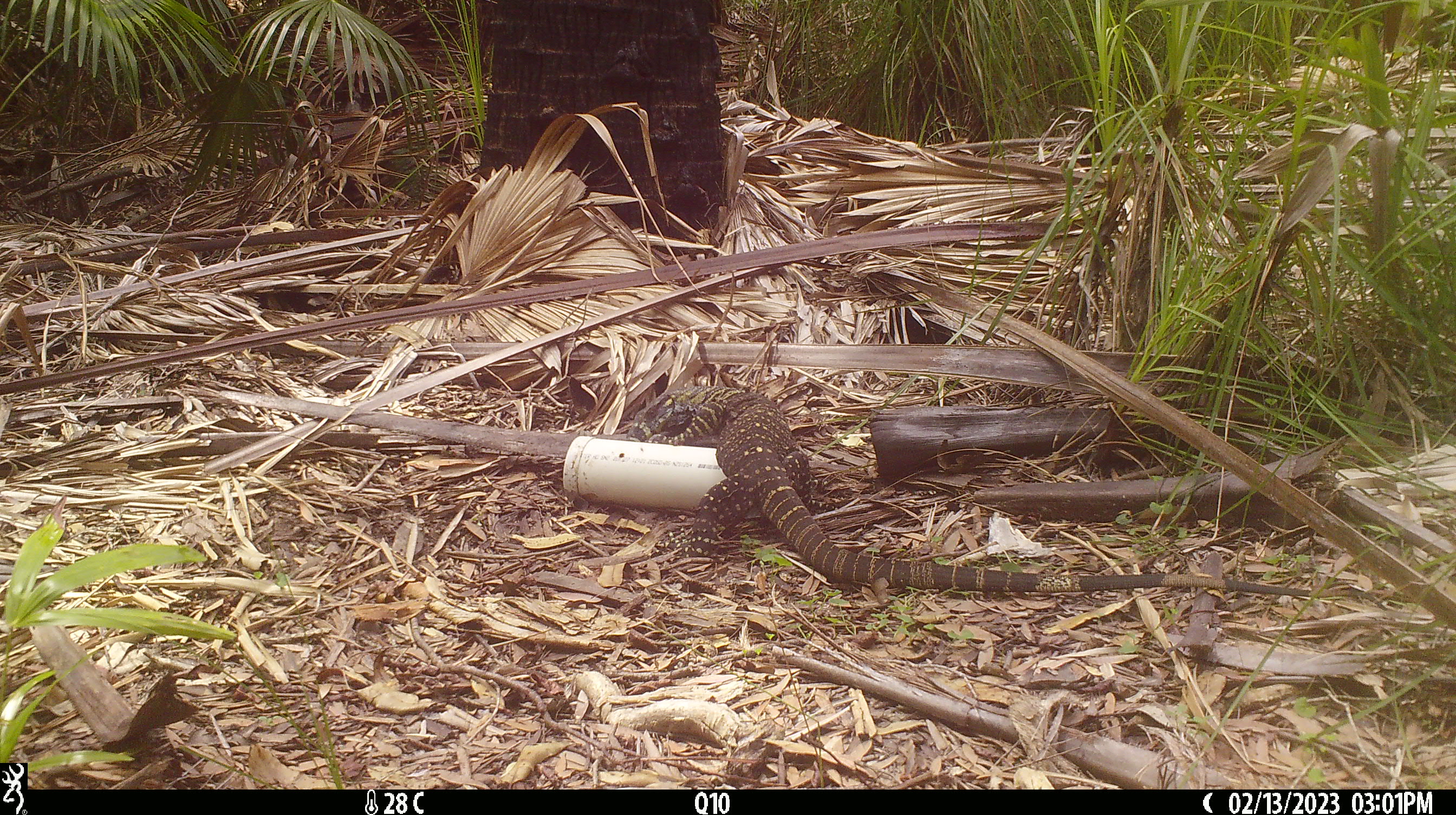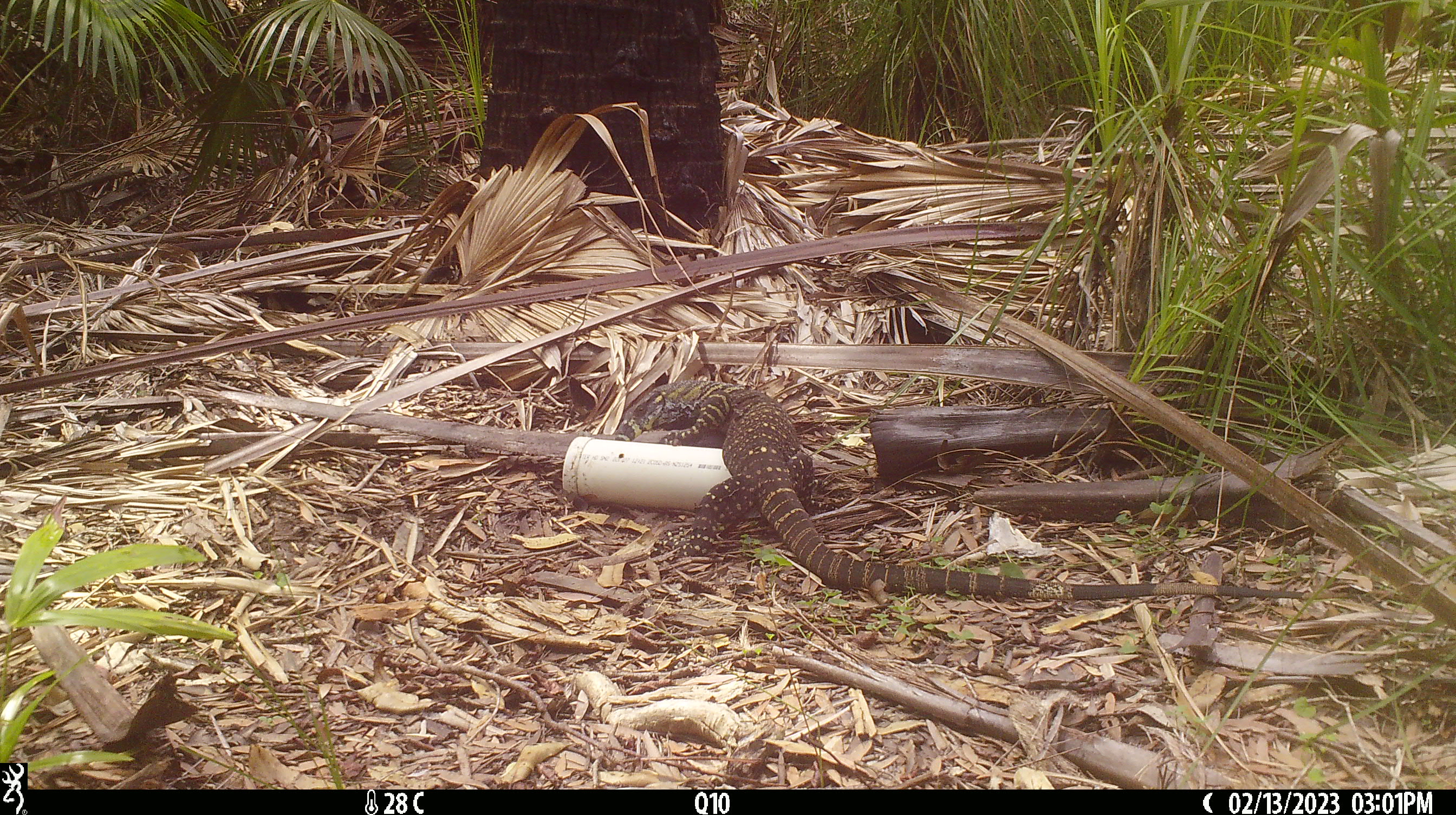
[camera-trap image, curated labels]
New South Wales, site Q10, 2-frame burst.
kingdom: Animalia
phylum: Chordata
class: Reptilia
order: Squamata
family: Varanidae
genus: Varanus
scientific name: Varanus varius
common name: lace monitor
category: goanna